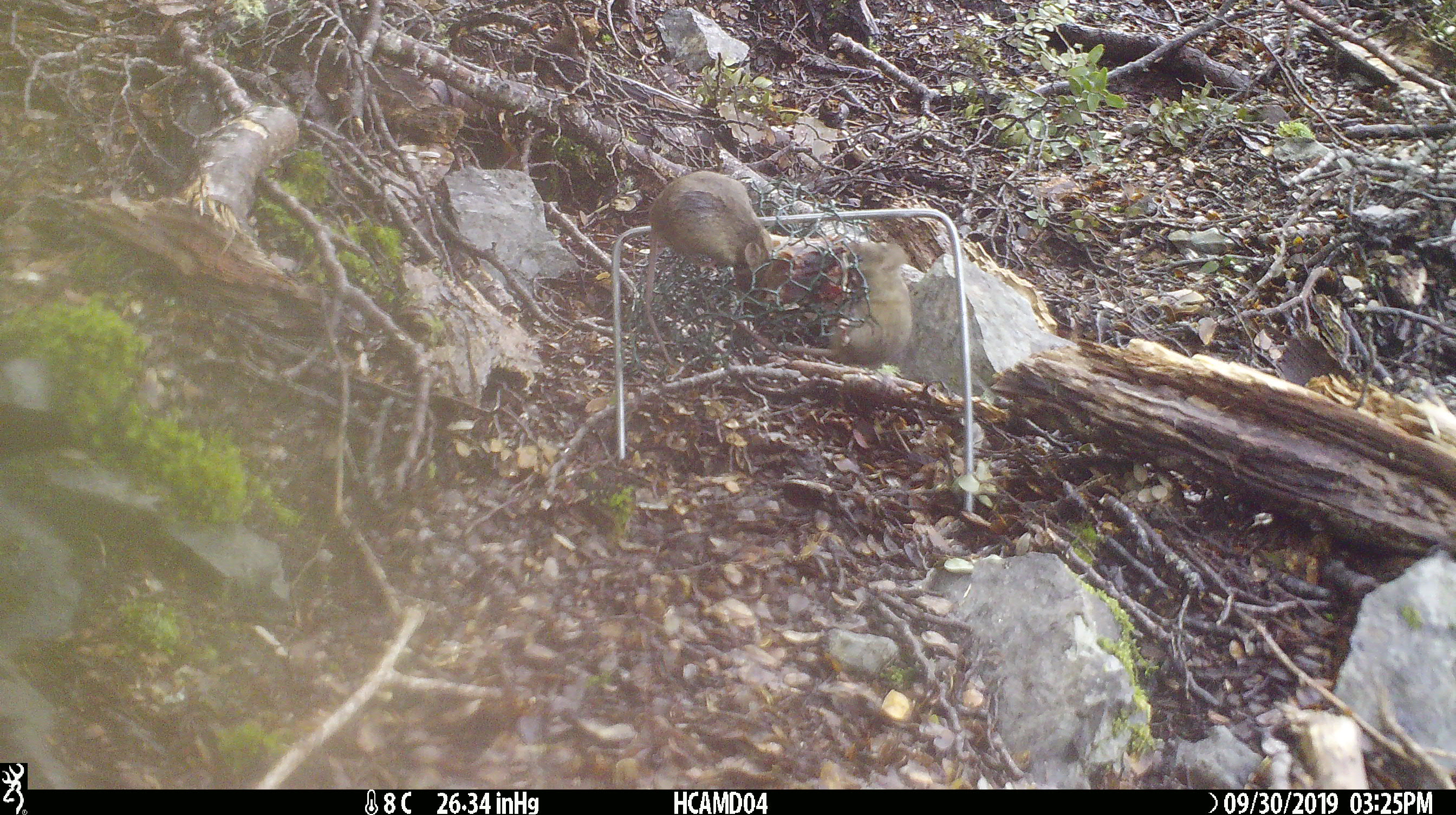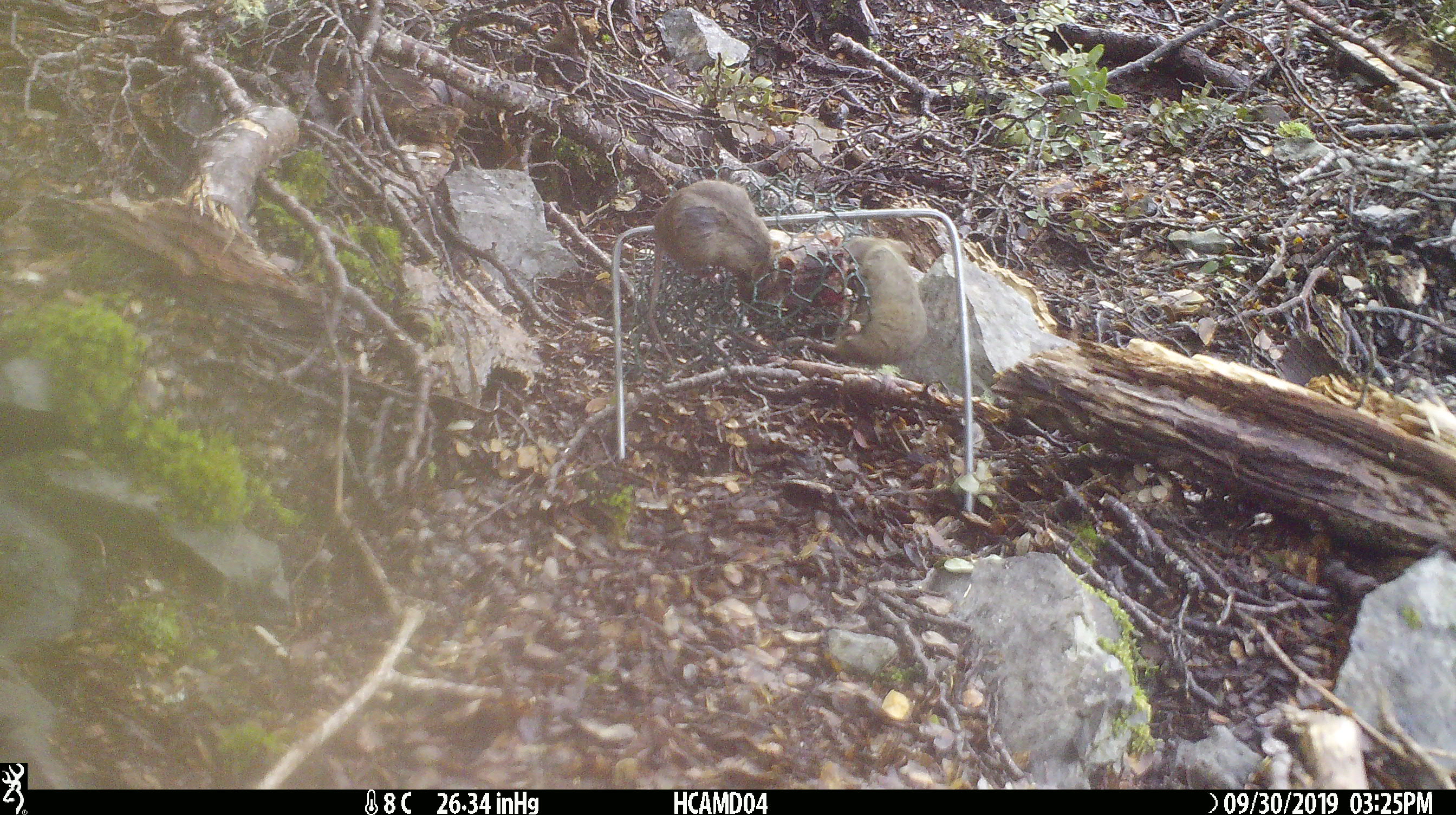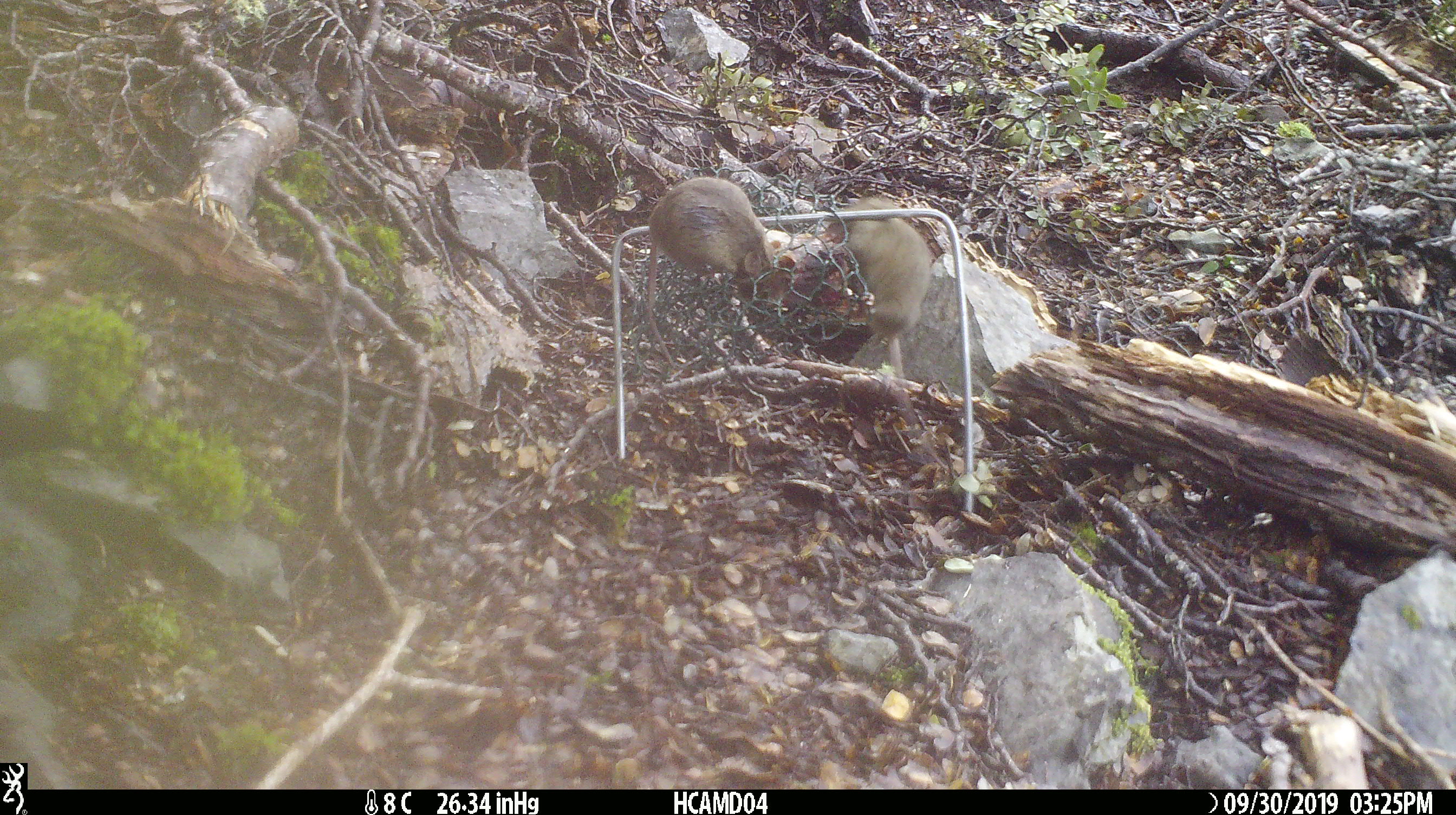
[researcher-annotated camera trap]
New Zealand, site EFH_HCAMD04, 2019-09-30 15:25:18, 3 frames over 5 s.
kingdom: Animalia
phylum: Chordata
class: Mammalia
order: Rodentia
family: Muridae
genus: Mus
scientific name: Mus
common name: mouse